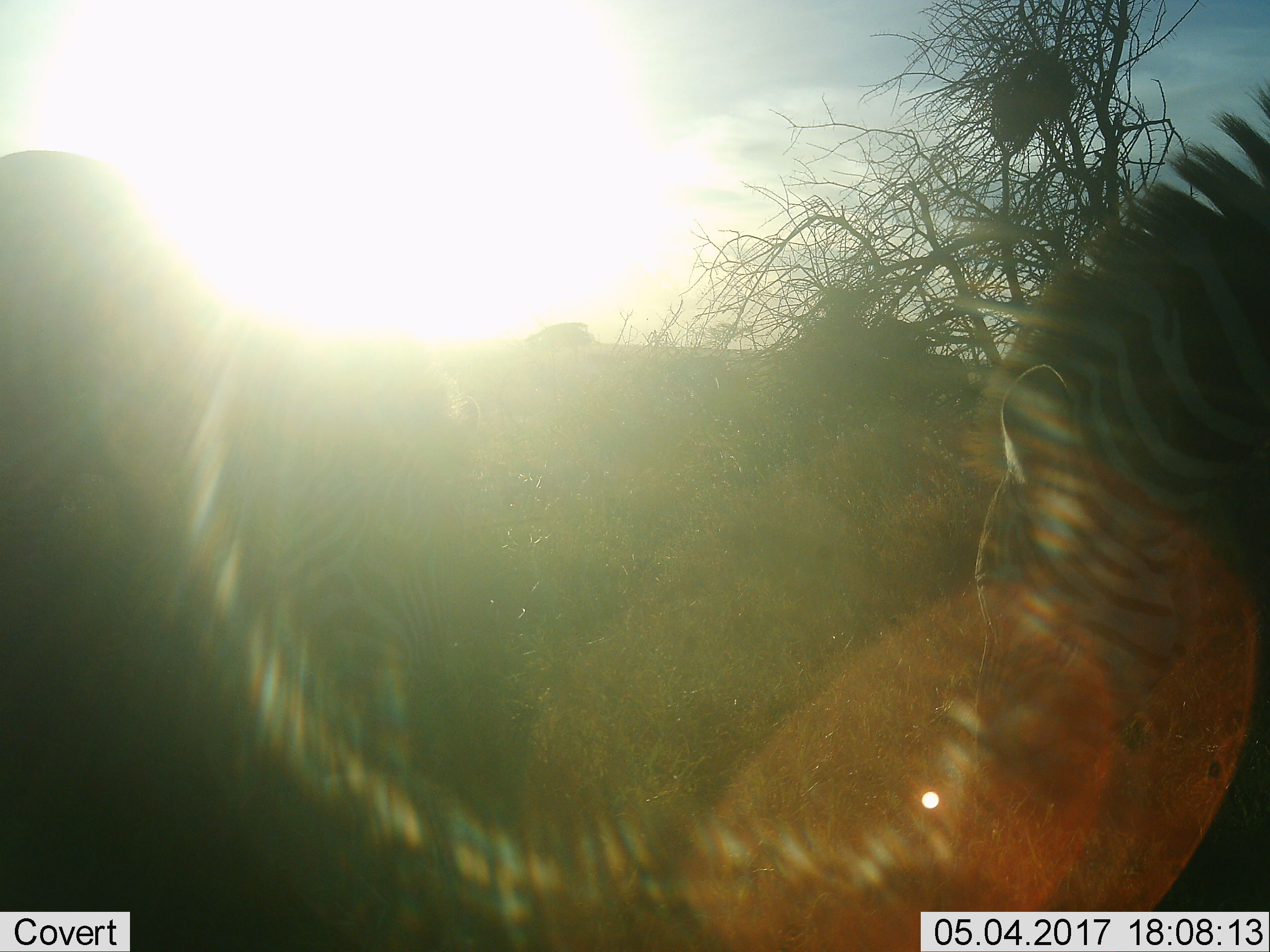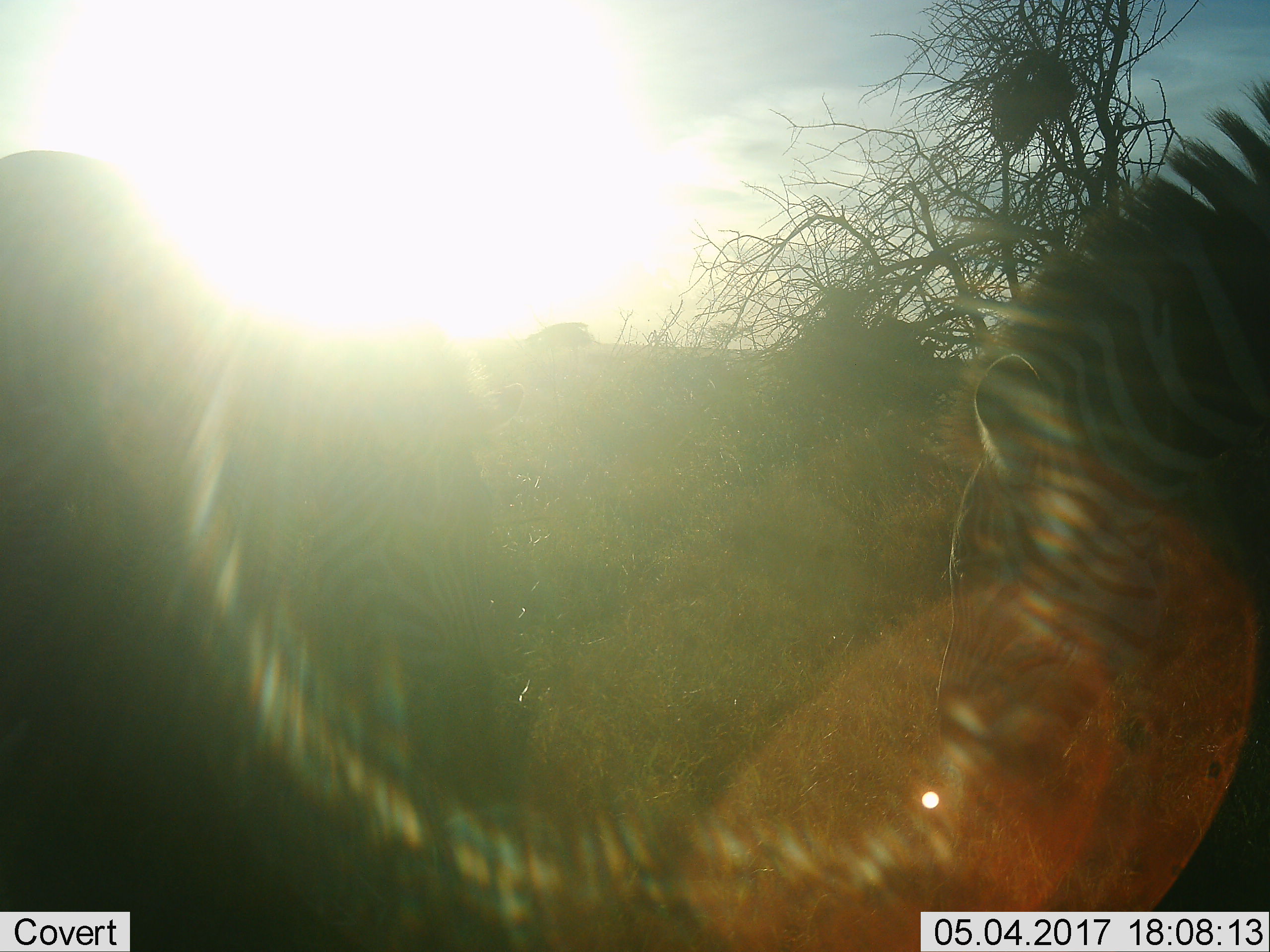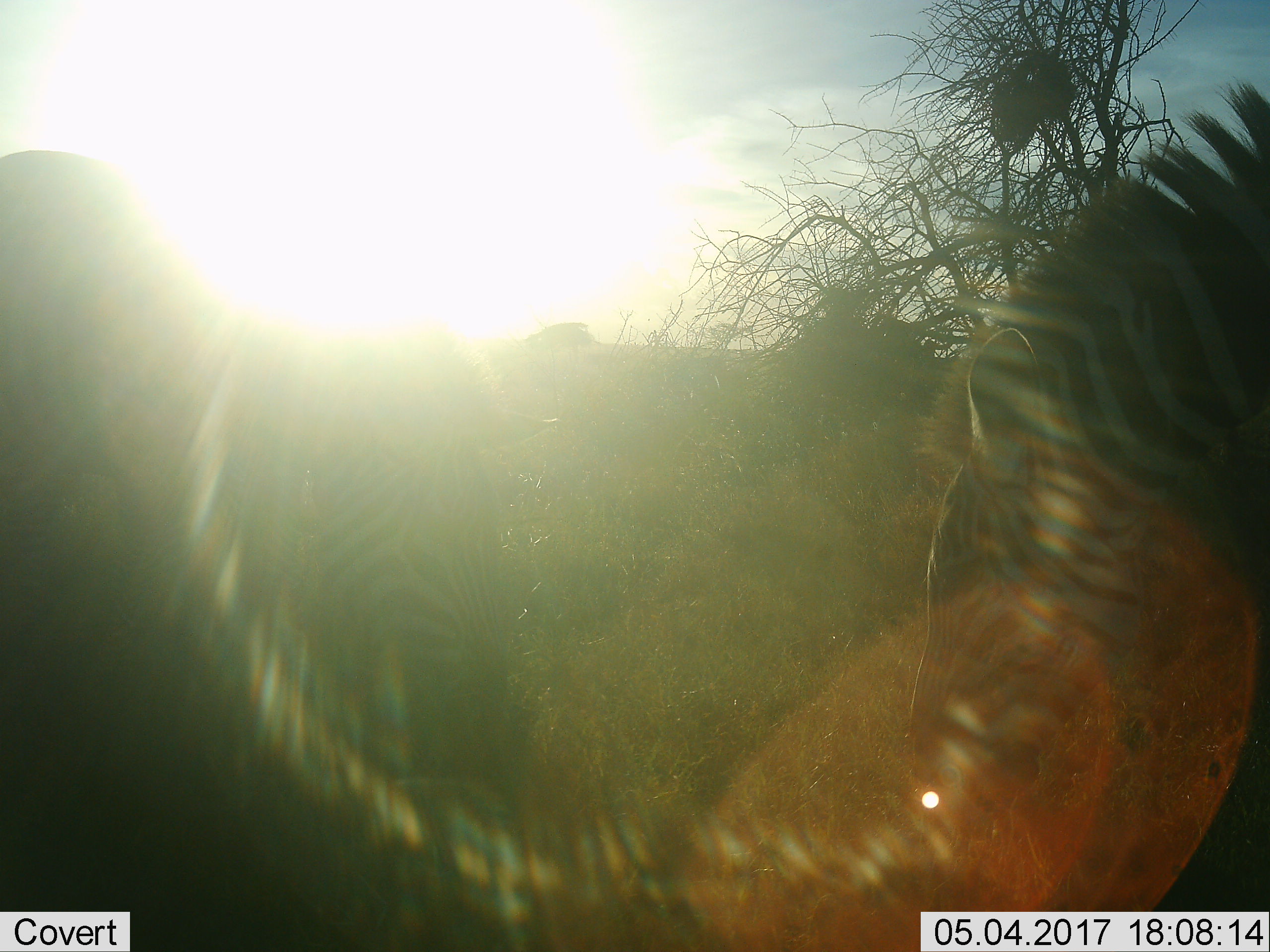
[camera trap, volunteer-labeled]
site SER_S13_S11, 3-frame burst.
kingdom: Animalia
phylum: Chordata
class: Mammalia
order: Perissodactyla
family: Equidae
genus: Equus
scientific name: Equus quagga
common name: plains zebra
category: zebraplains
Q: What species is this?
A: Zebraplains (plains zebra) (Equus quagga).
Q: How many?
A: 2.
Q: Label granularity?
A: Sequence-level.